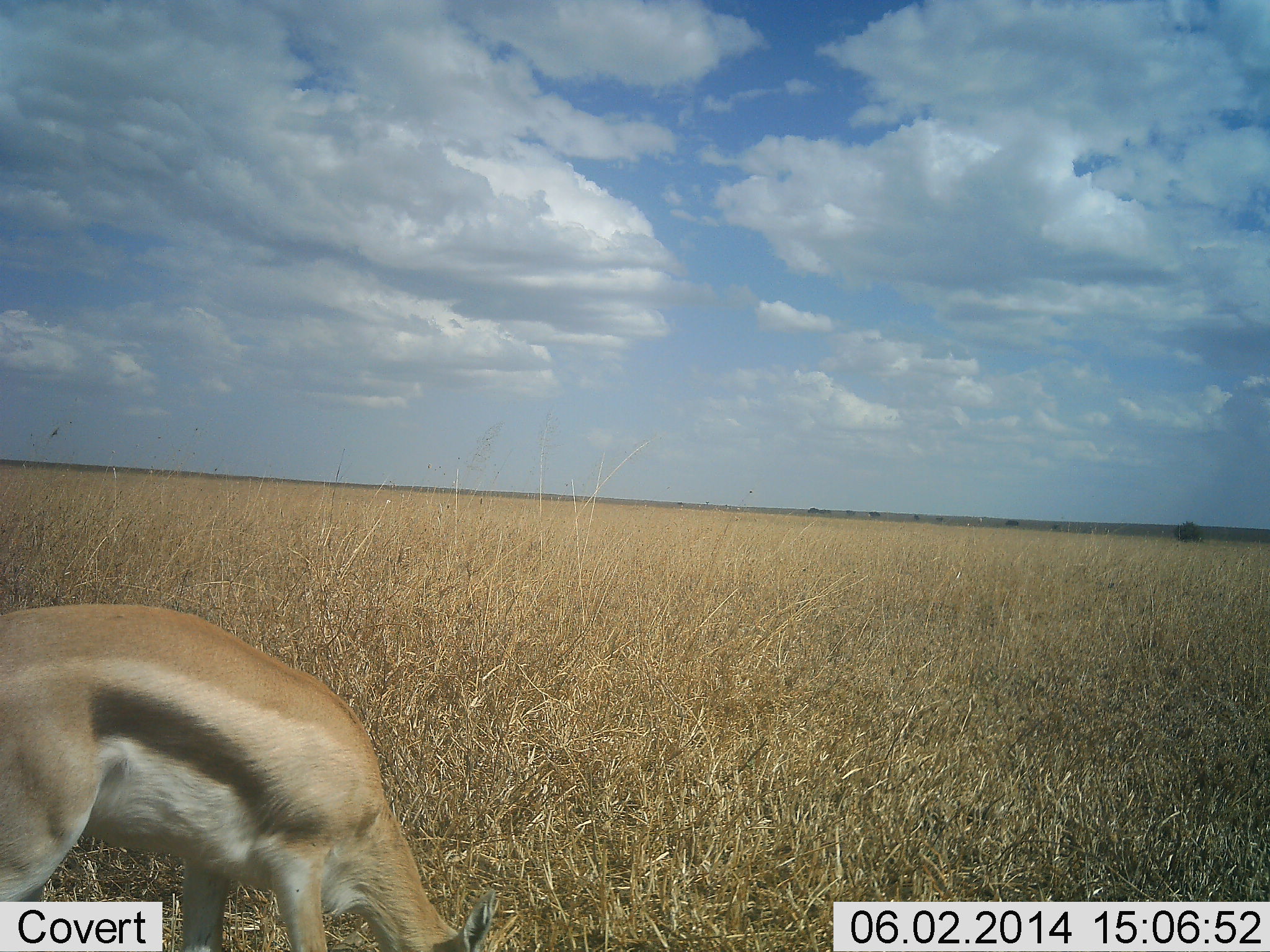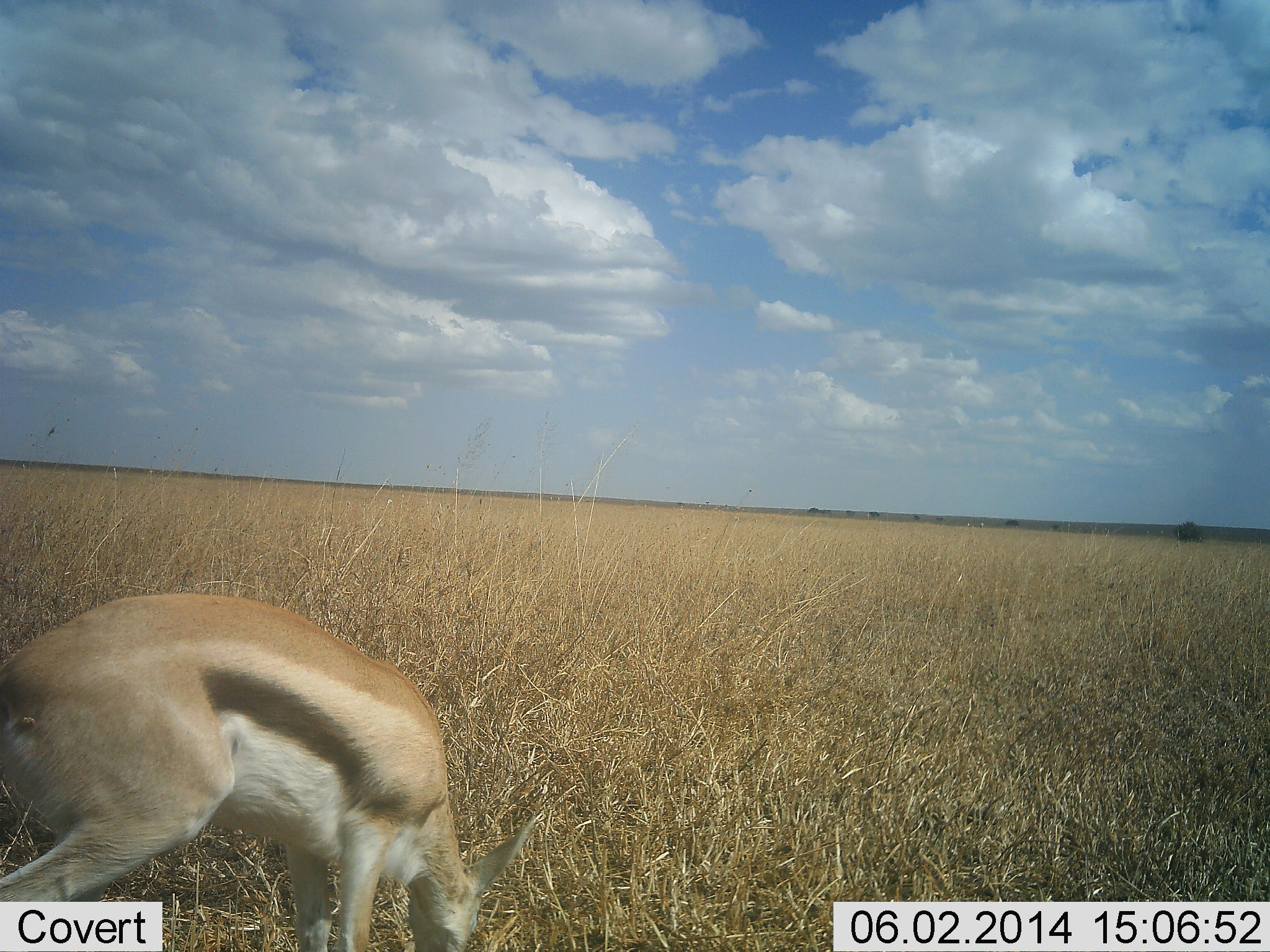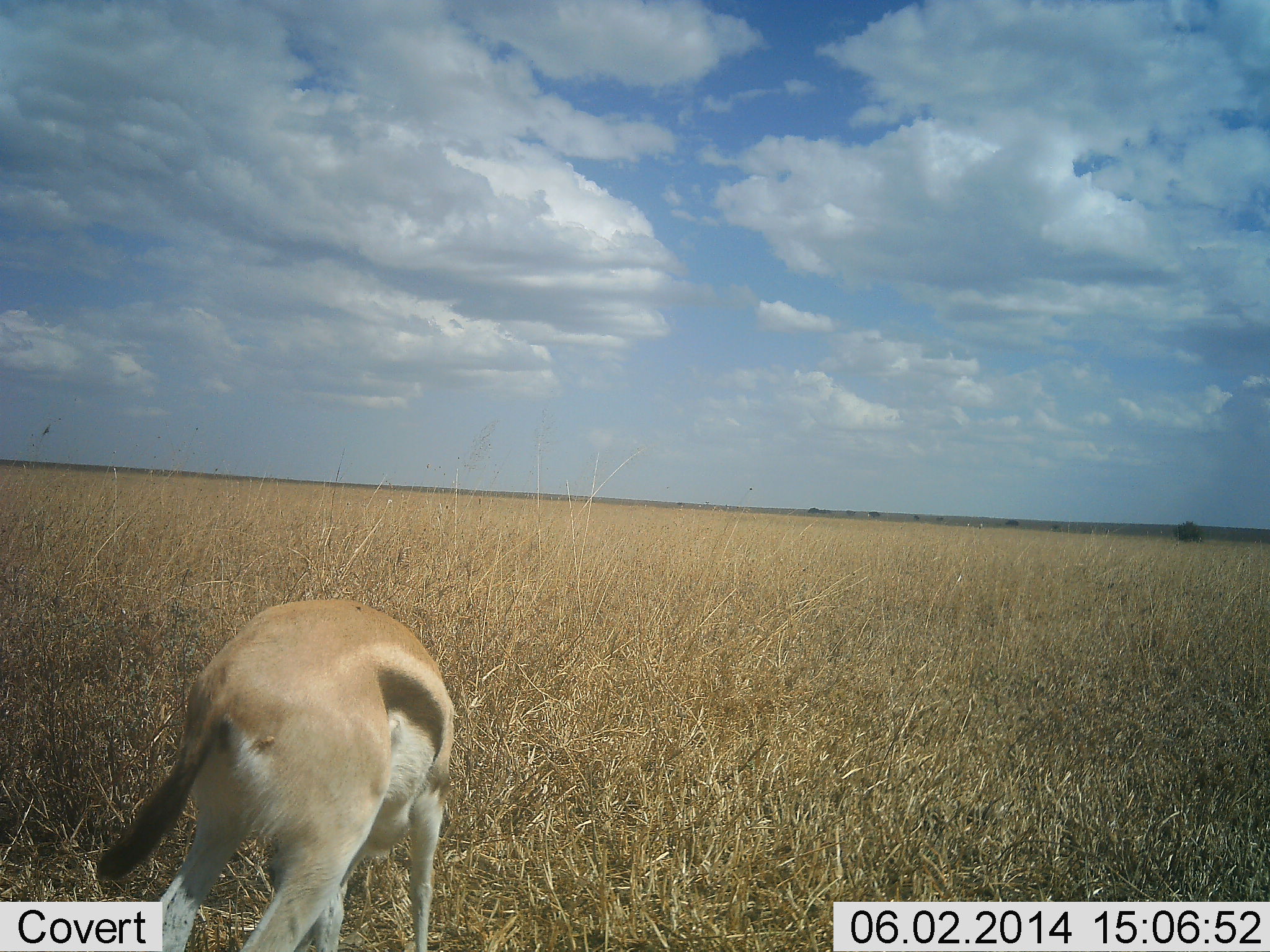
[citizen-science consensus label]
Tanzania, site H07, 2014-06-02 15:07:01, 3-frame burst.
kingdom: Animalia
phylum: Chordata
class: Mammalia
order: Artiodactyla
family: Bovidae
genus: Eudorcas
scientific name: Eudorcas thomsonii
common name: thomson's gazelle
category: gazellethomsons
Gazellethomsons (thomson's gazelle) (Eudorcas thomsonii), count 1. Behavior (volunteer vote fractions): standing 0%, resting 0%, moving 0%, interacting 0%. Young present (vote fraction): 0%. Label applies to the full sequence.